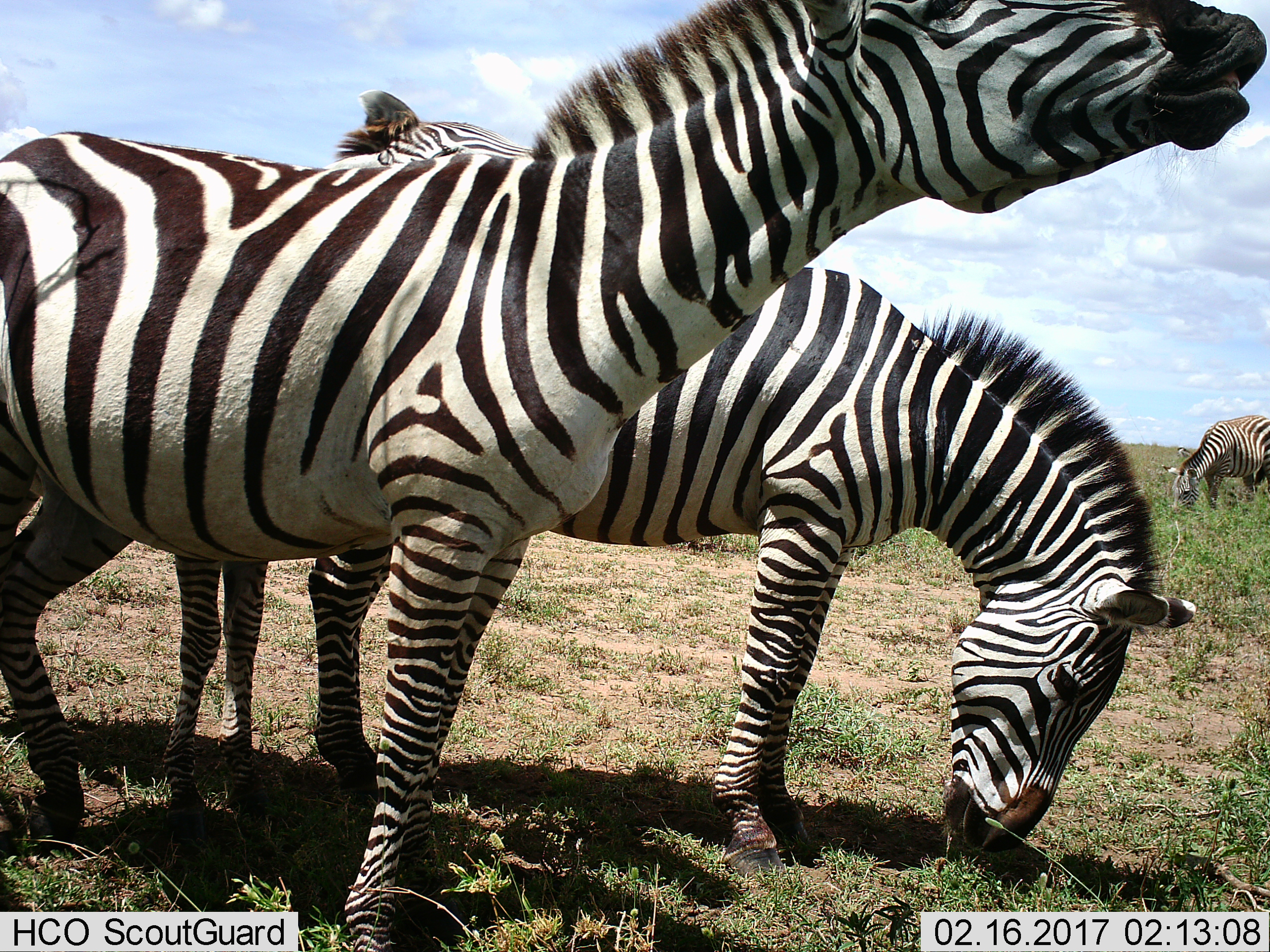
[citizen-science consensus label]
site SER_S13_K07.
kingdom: Animalia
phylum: Chordata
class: Mammalia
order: Perissodactyla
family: Equidae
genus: Equus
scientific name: Equus quagga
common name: plains zebra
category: zebraplains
Zebraplains (plains zebra) (Equus quagga), count 4. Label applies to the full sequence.